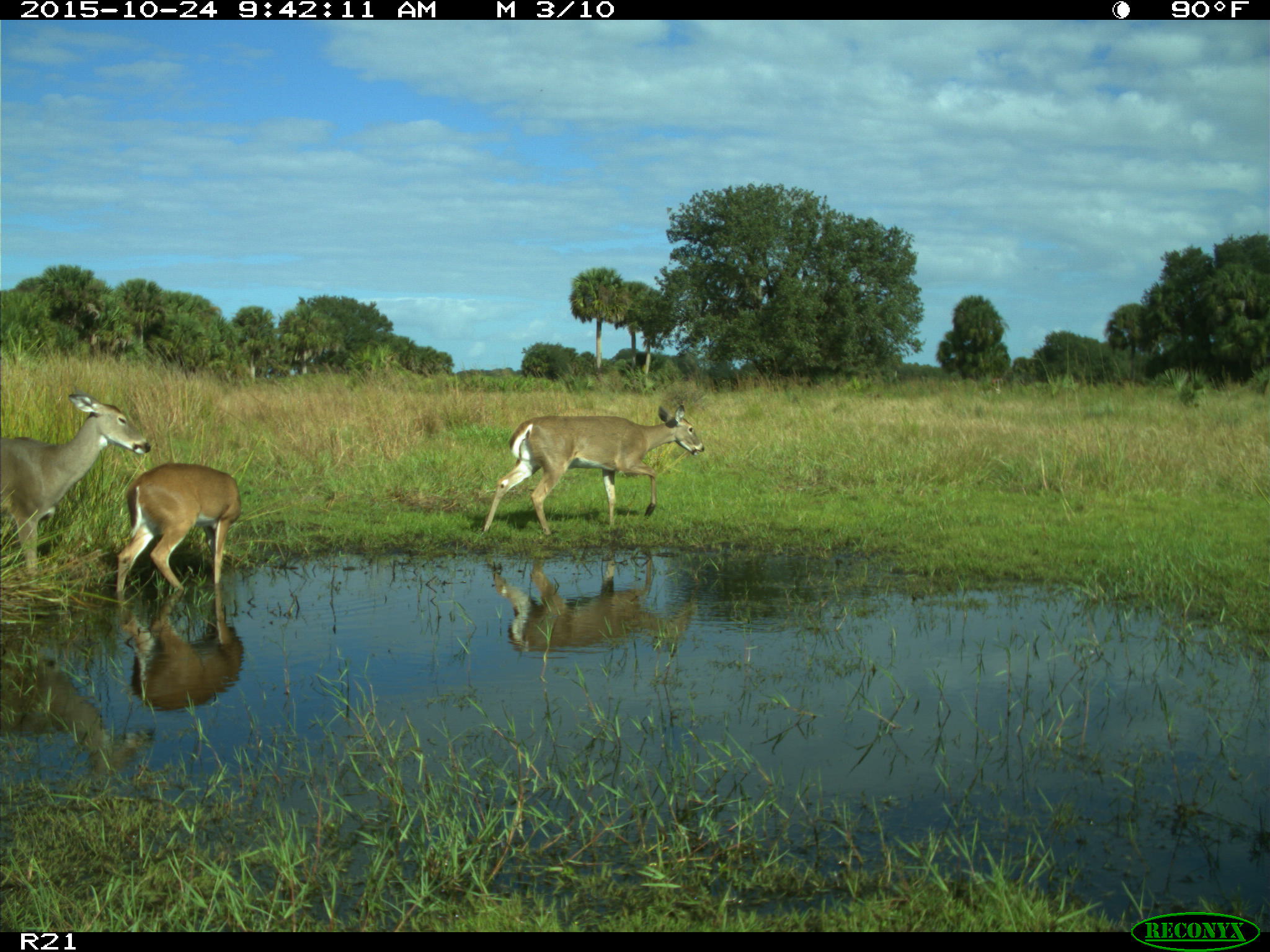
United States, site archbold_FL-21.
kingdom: Animalia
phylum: Chordata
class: Mammalia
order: Artiodactyla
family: Cervidae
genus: Odocoileus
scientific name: Odocoileus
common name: deer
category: unidentified deer